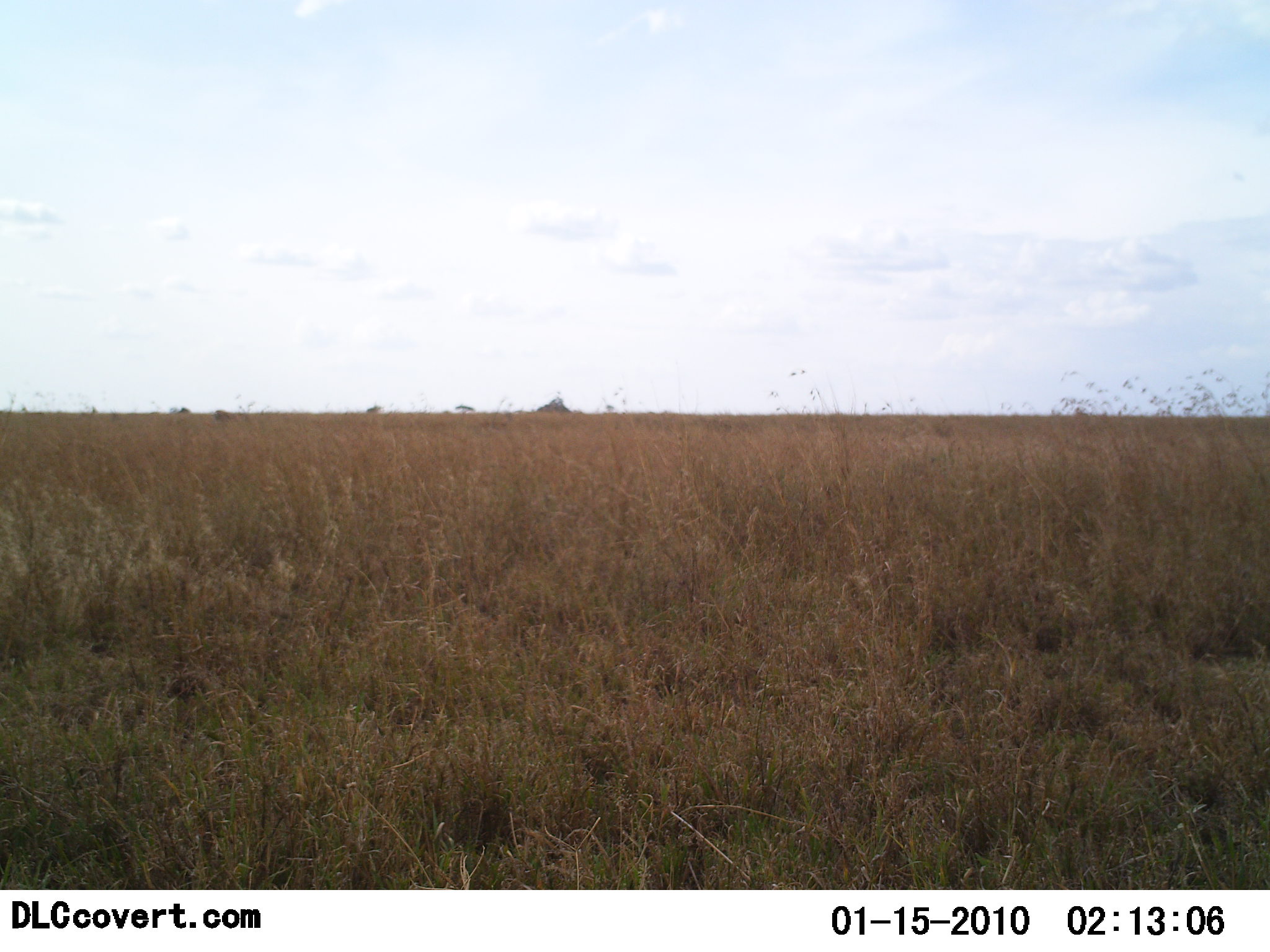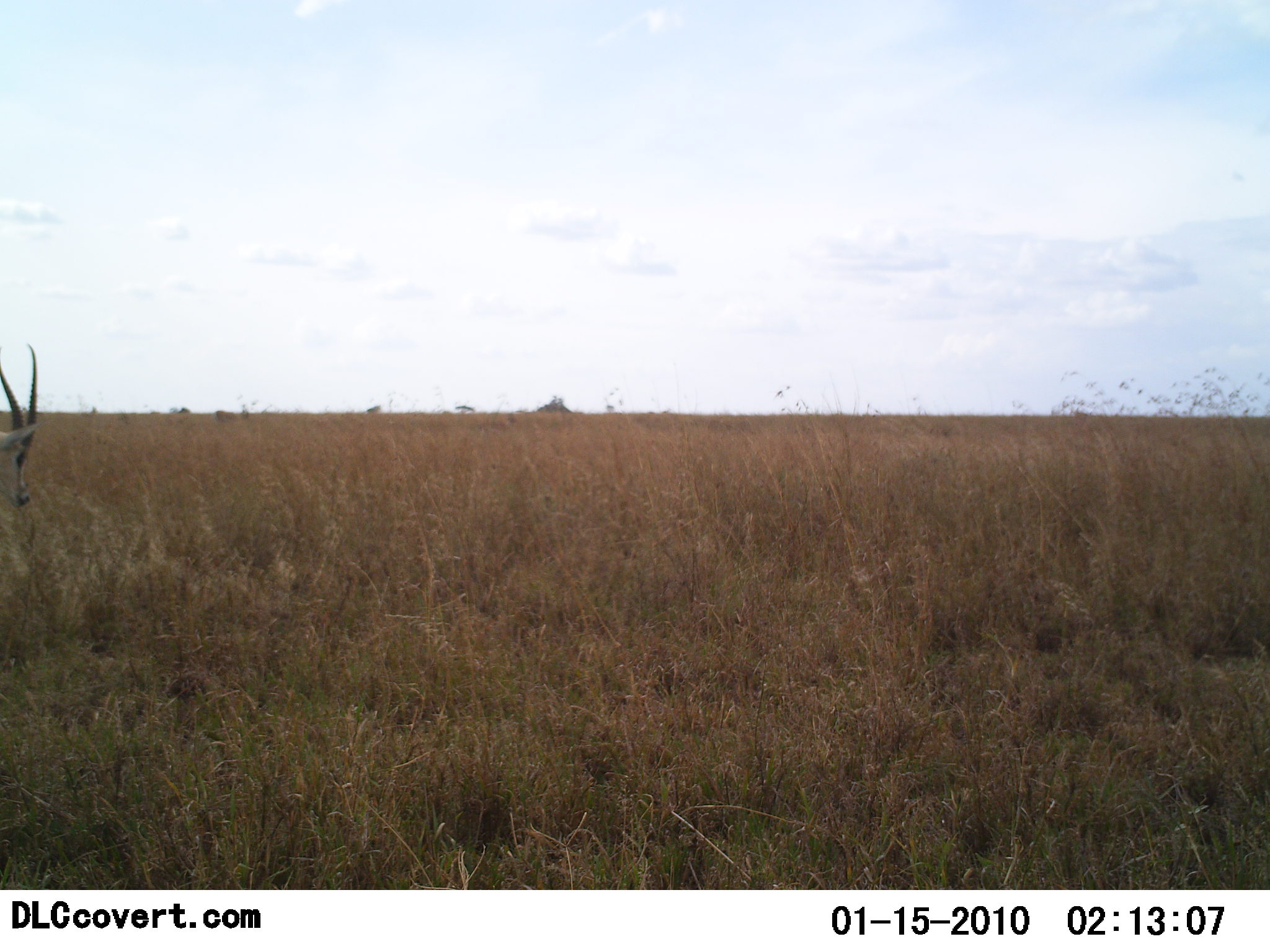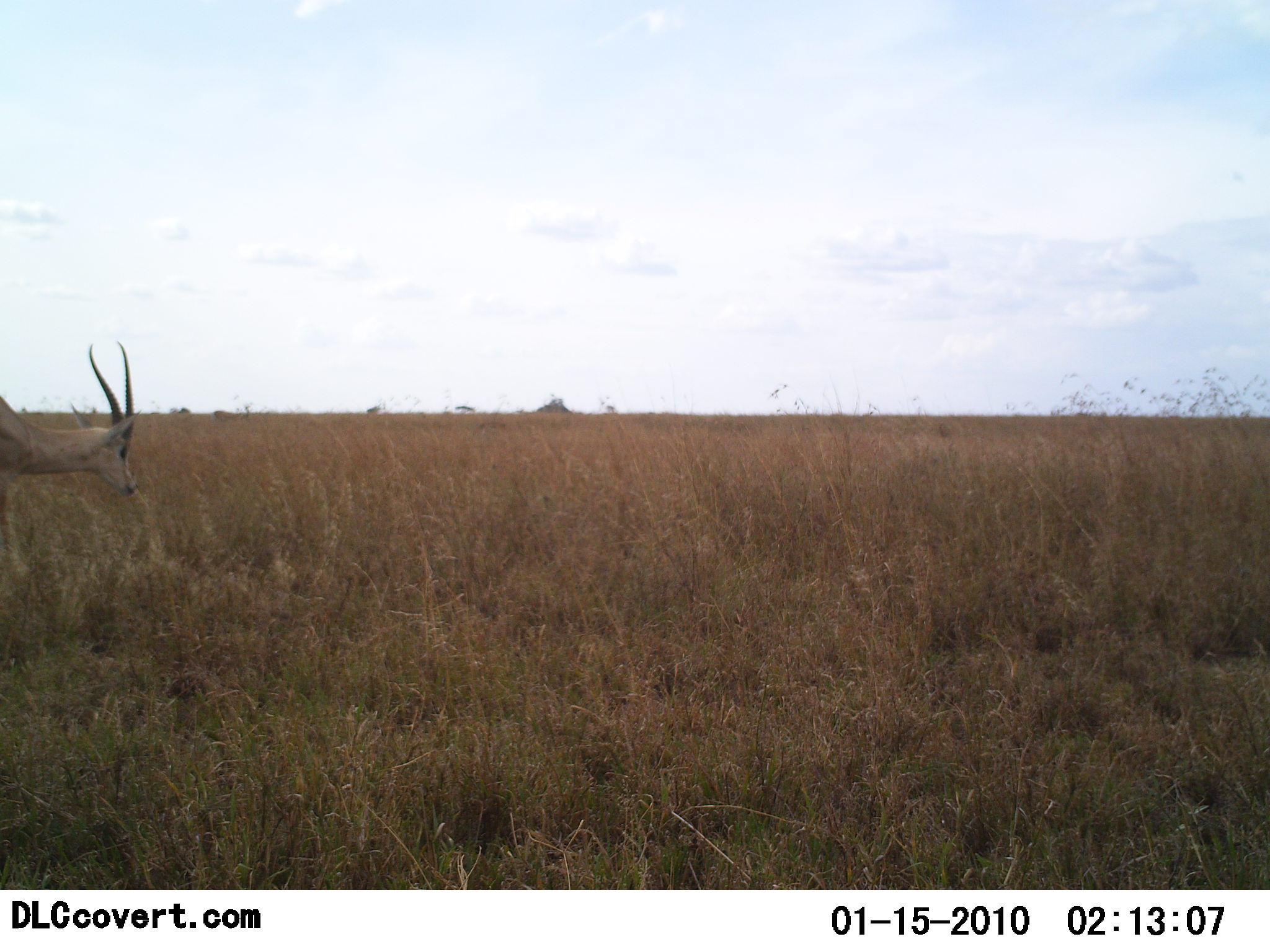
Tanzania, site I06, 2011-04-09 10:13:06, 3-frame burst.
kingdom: Animalia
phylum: Chordata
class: Mammalia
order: Artiodactyla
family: Bovidae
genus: Nanger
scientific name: Nanger granti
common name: grant's gazelle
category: gazellegrants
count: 1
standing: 0%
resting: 0%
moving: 100%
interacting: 0%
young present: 0%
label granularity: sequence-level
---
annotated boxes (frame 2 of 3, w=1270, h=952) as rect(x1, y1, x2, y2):
animal: rect(0, 338, 44, 523)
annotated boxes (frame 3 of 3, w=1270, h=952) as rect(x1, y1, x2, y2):
animal: rect(2, 343, 139, 575)